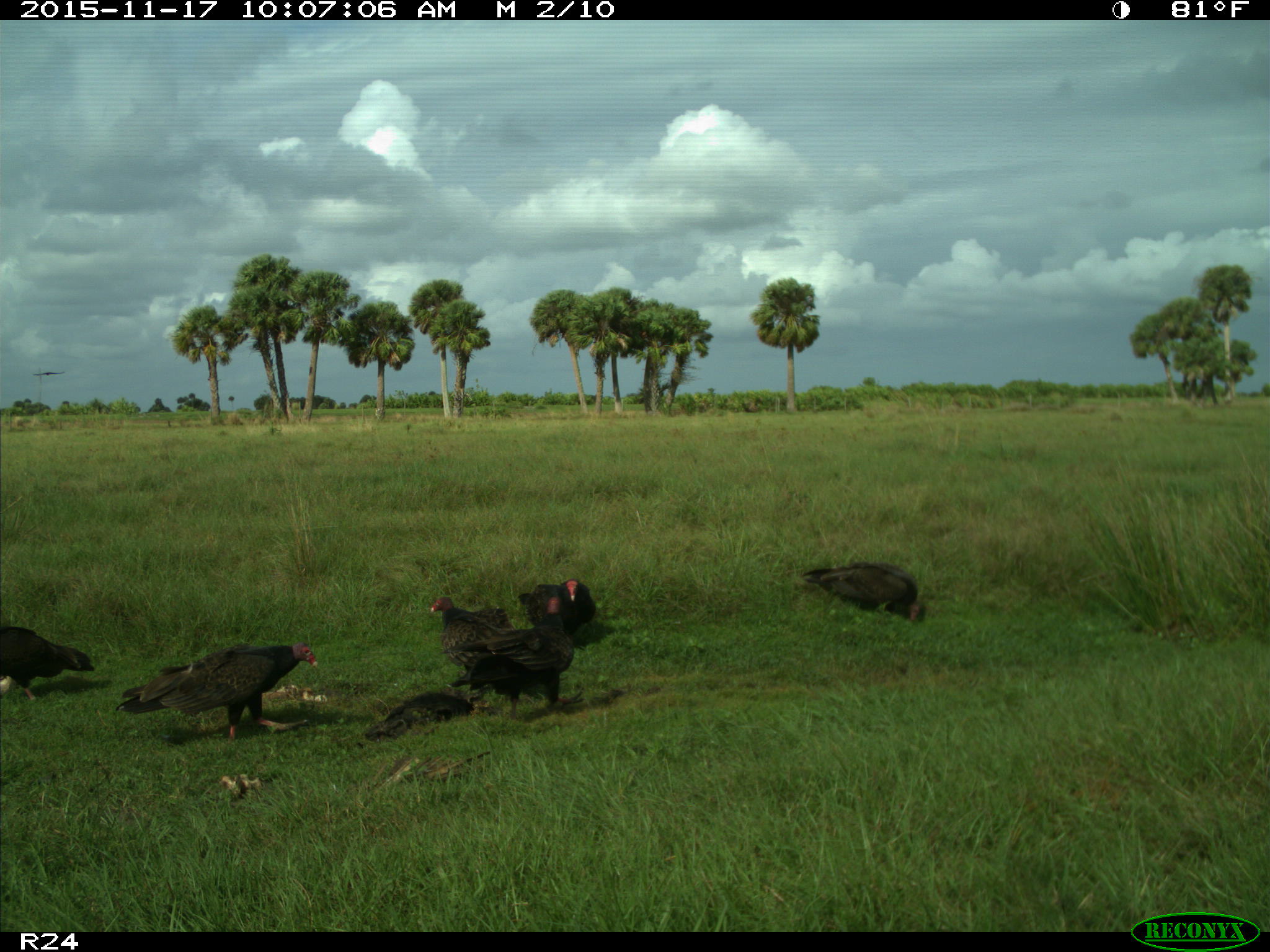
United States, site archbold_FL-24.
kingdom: Animalia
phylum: Chordata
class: Aves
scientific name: Aves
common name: birds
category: unidentified bird